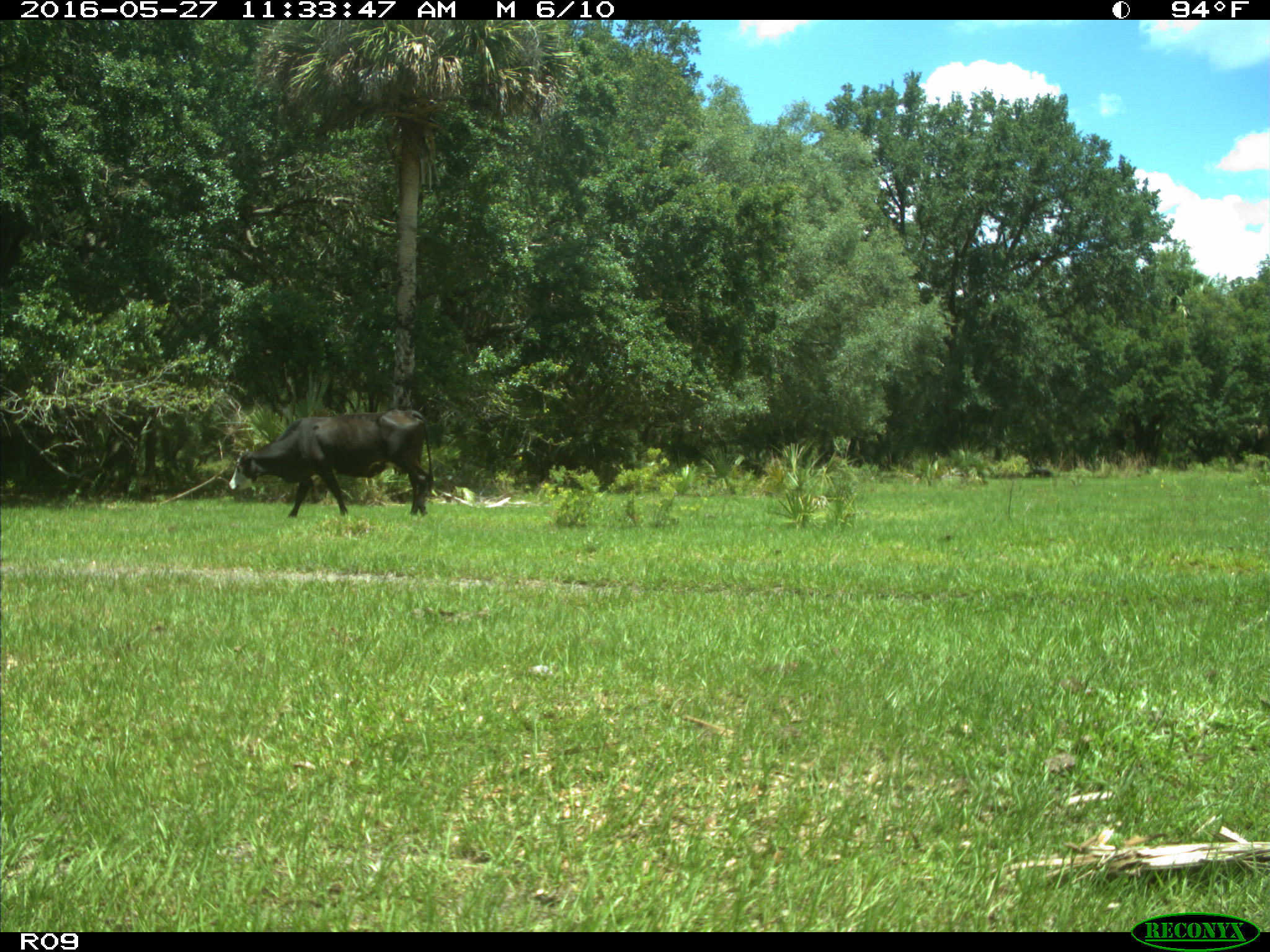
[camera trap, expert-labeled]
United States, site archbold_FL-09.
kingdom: Animalia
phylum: Chordata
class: Mammalia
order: Artiodactyla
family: Bovidae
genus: Bos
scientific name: Bos taurus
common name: domestic cow